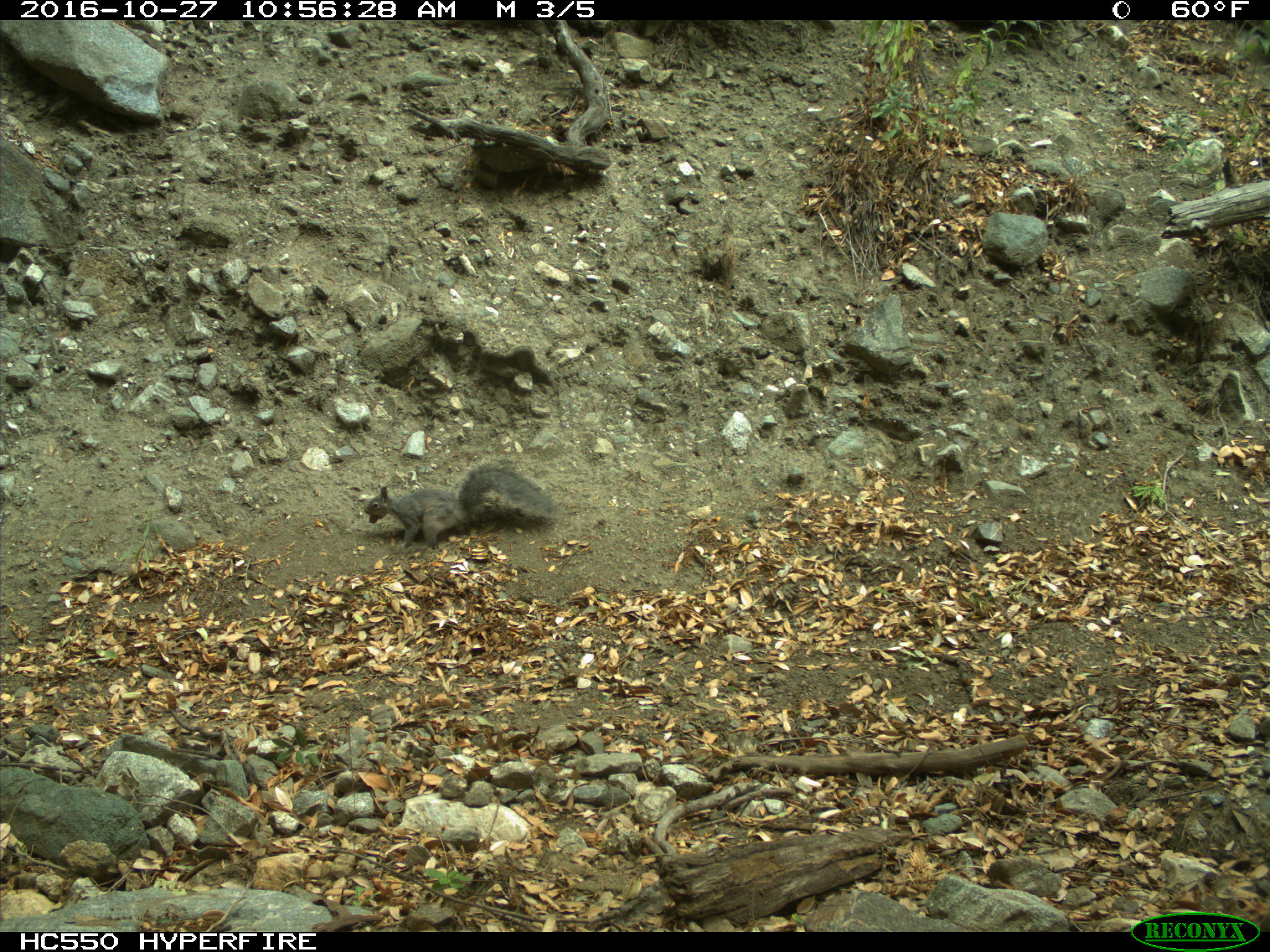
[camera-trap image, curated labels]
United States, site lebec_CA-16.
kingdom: Animalia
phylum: Chordata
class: Mammalia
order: Rodentia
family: Sciuridae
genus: Sciurus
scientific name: Sciurus carolinensis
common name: eastern gray squirrel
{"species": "Sciurus carolinensis (eastern gray squirrel)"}